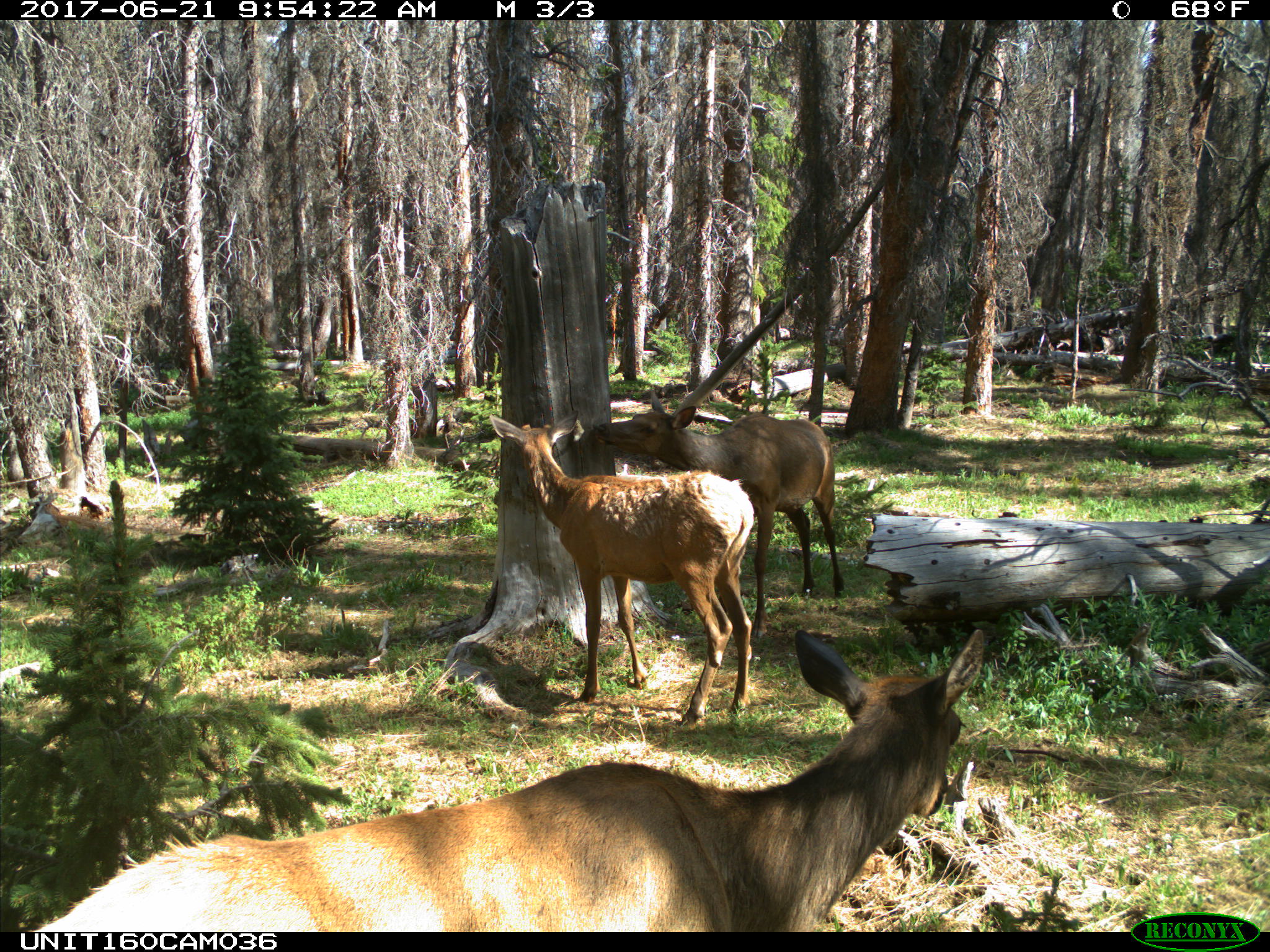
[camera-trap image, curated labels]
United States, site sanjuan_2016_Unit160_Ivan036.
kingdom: Animalia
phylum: Chordata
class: Mammalia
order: Artiodactyla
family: Cervidae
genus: Cervus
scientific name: Cervus elaphus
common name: red deer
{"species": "Cervus elaphus (red deer)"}